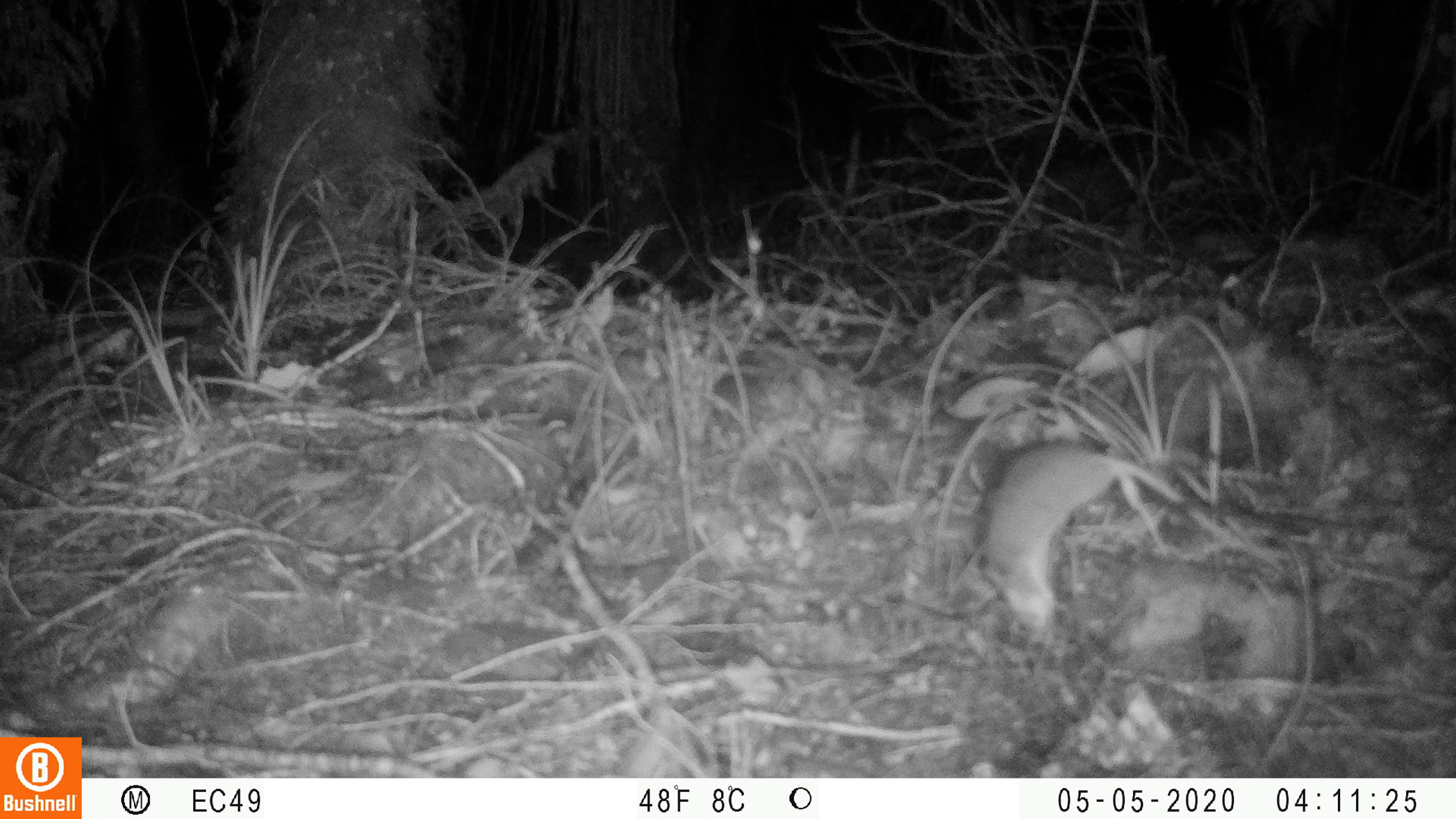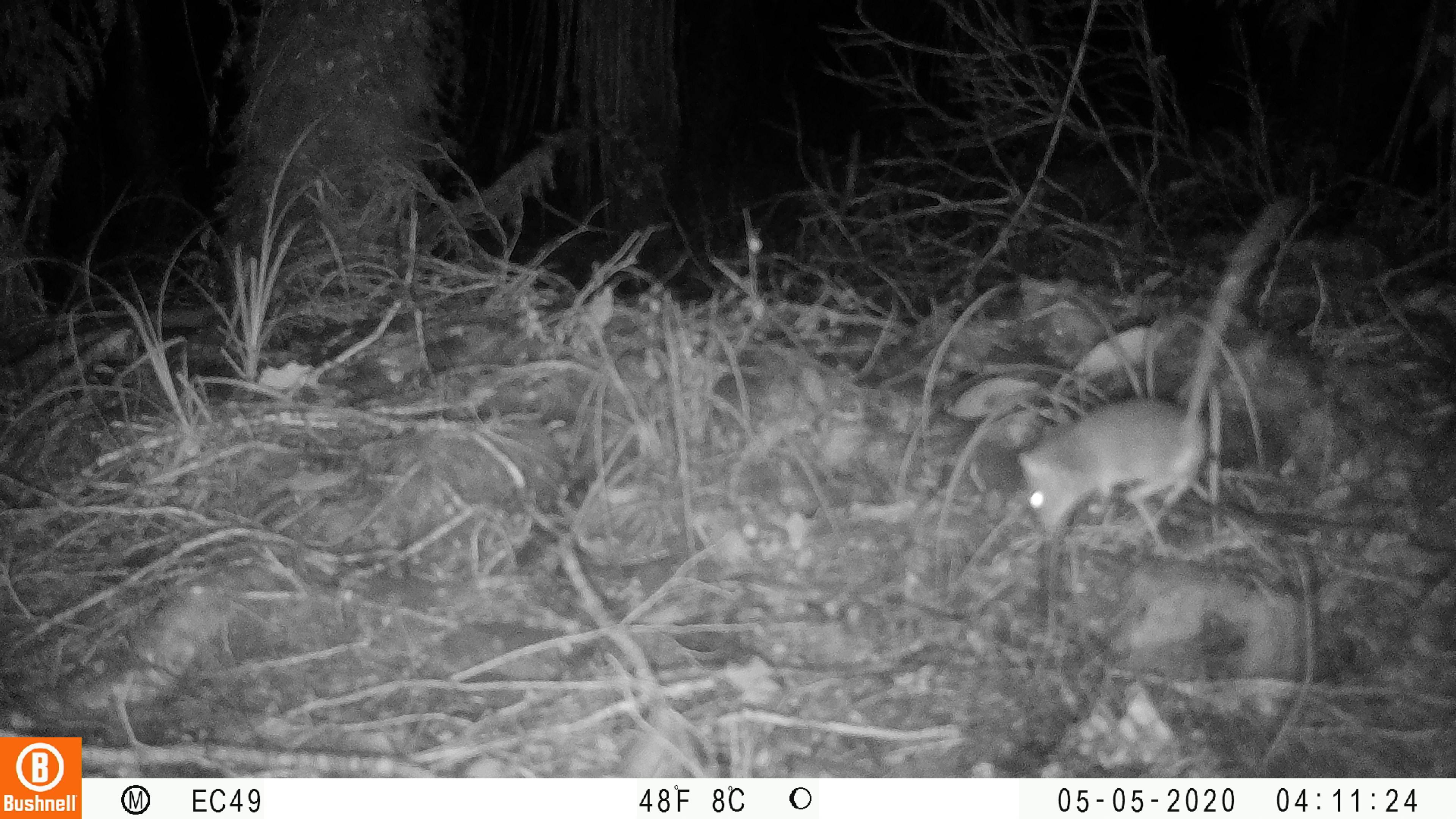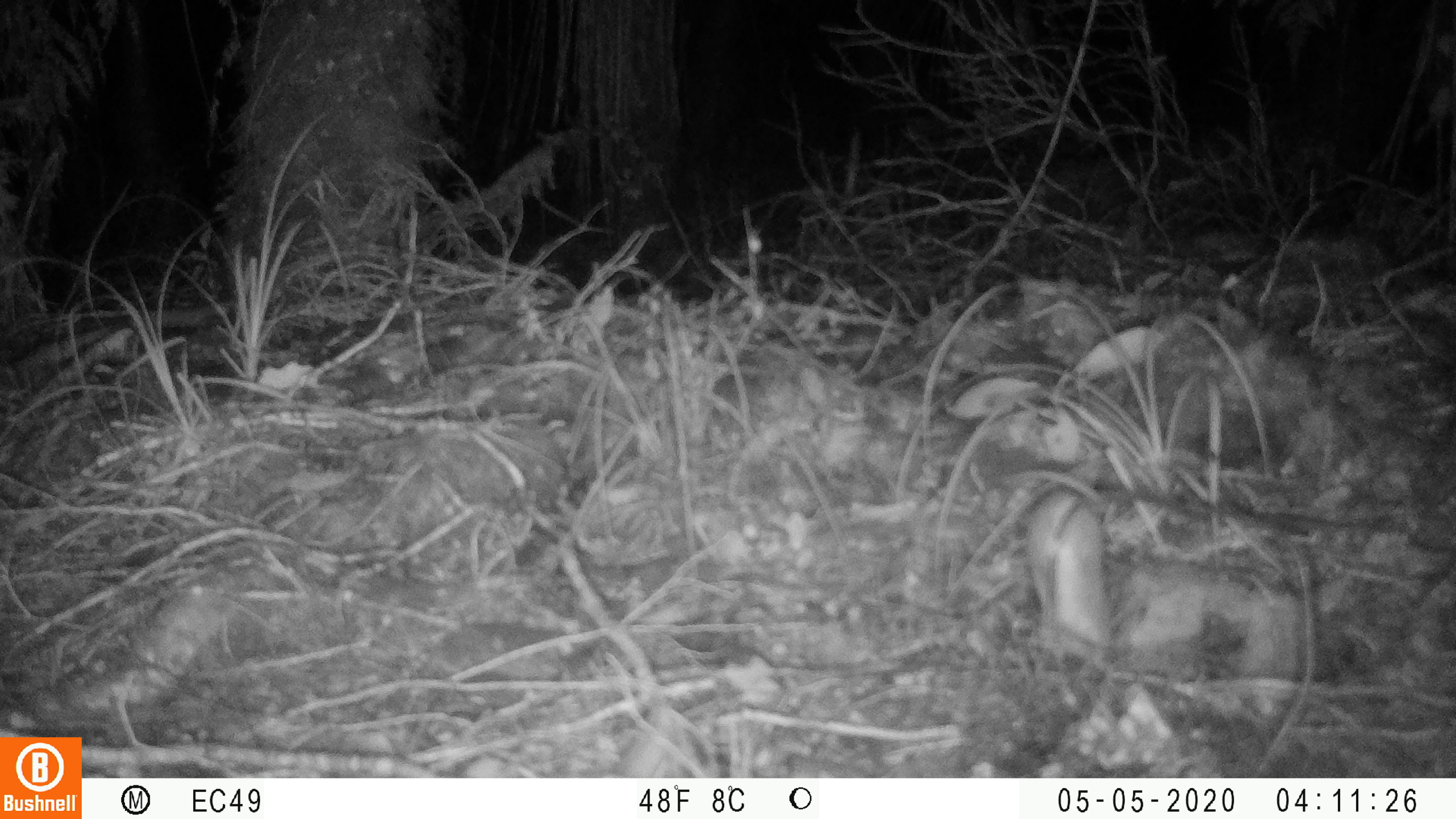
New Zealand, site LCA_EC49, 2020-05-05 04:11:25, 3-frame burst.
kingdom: Animalia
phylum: Chordata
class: Mammalia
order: Rodentia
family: Muridae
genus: Mus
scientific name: Mus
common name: mouse